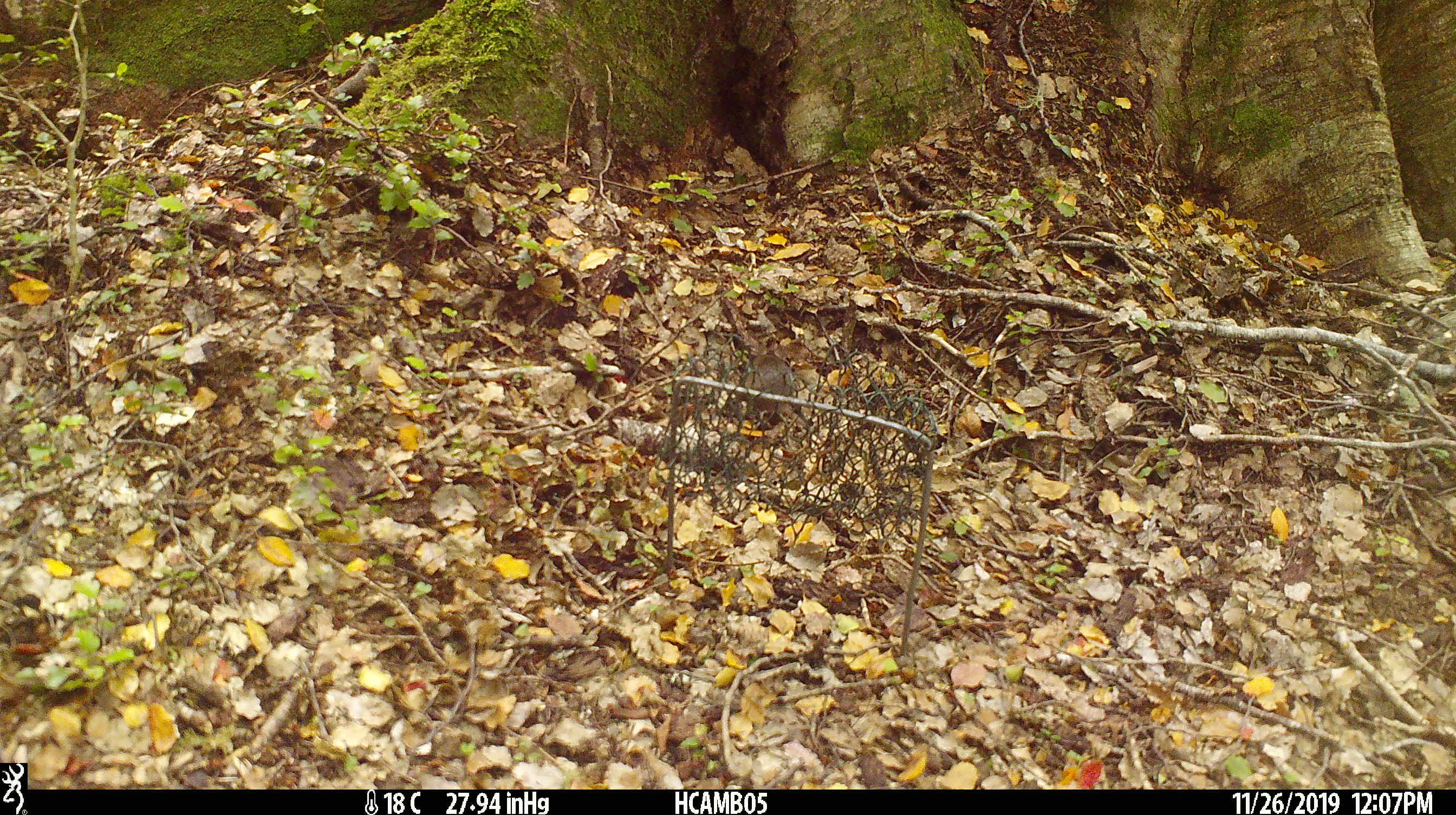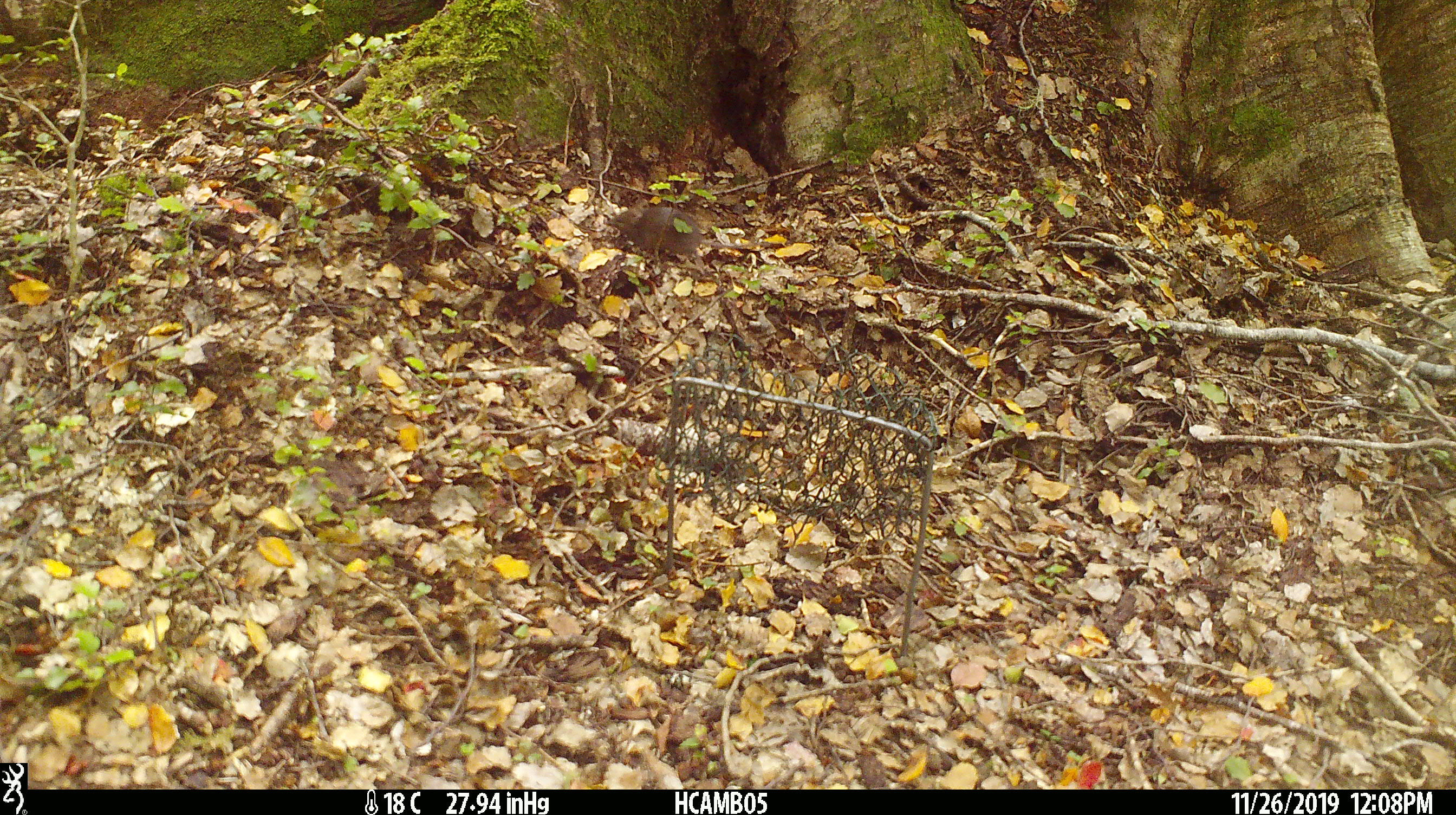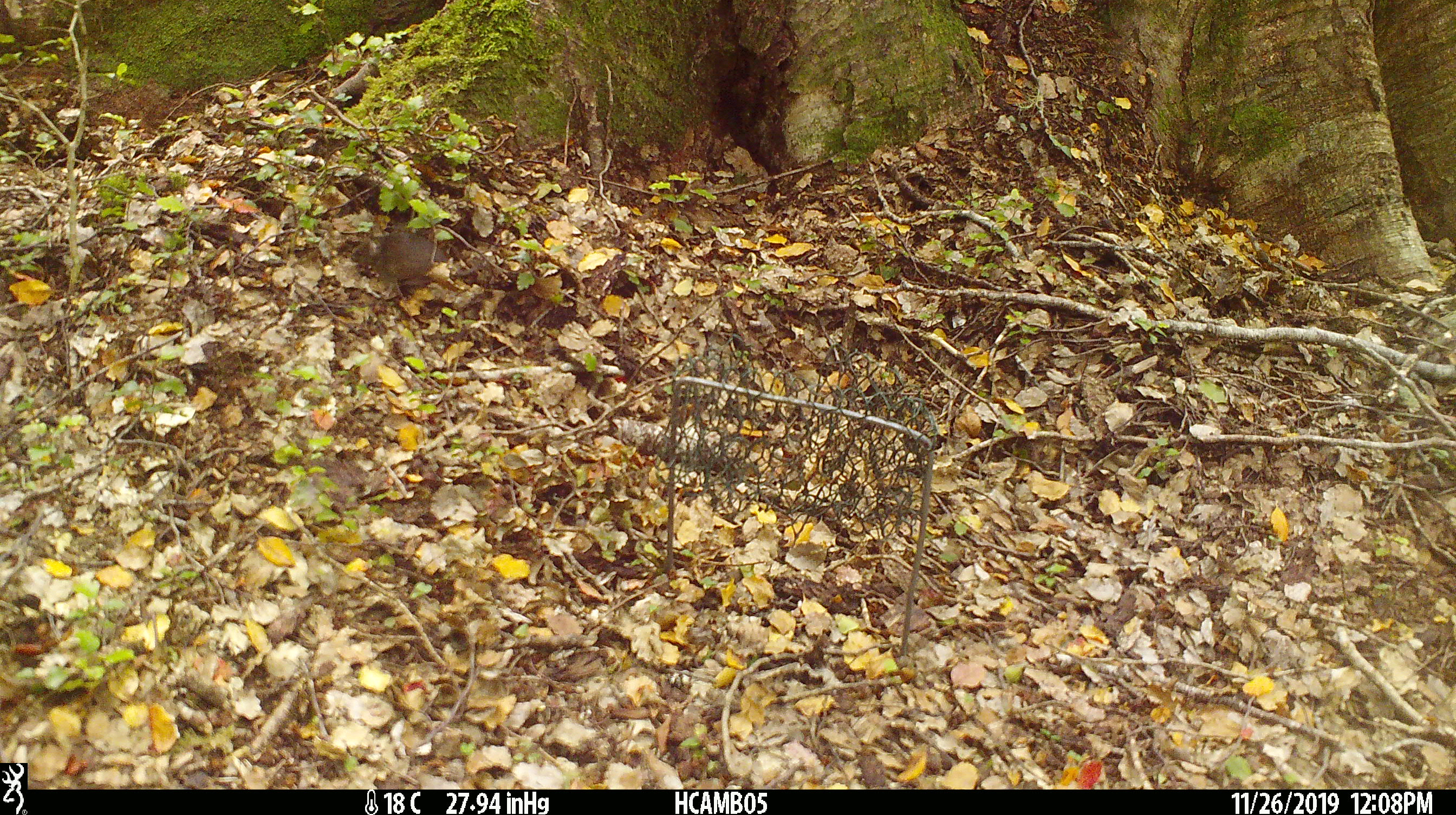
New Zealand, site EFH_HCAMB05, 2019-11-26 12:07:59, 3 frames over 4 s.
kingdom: Animalia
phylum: Chordata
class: Mammalia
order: Rodentia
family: Muridae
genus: Mus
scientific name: Mus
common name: mouse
Mouse (Mus).